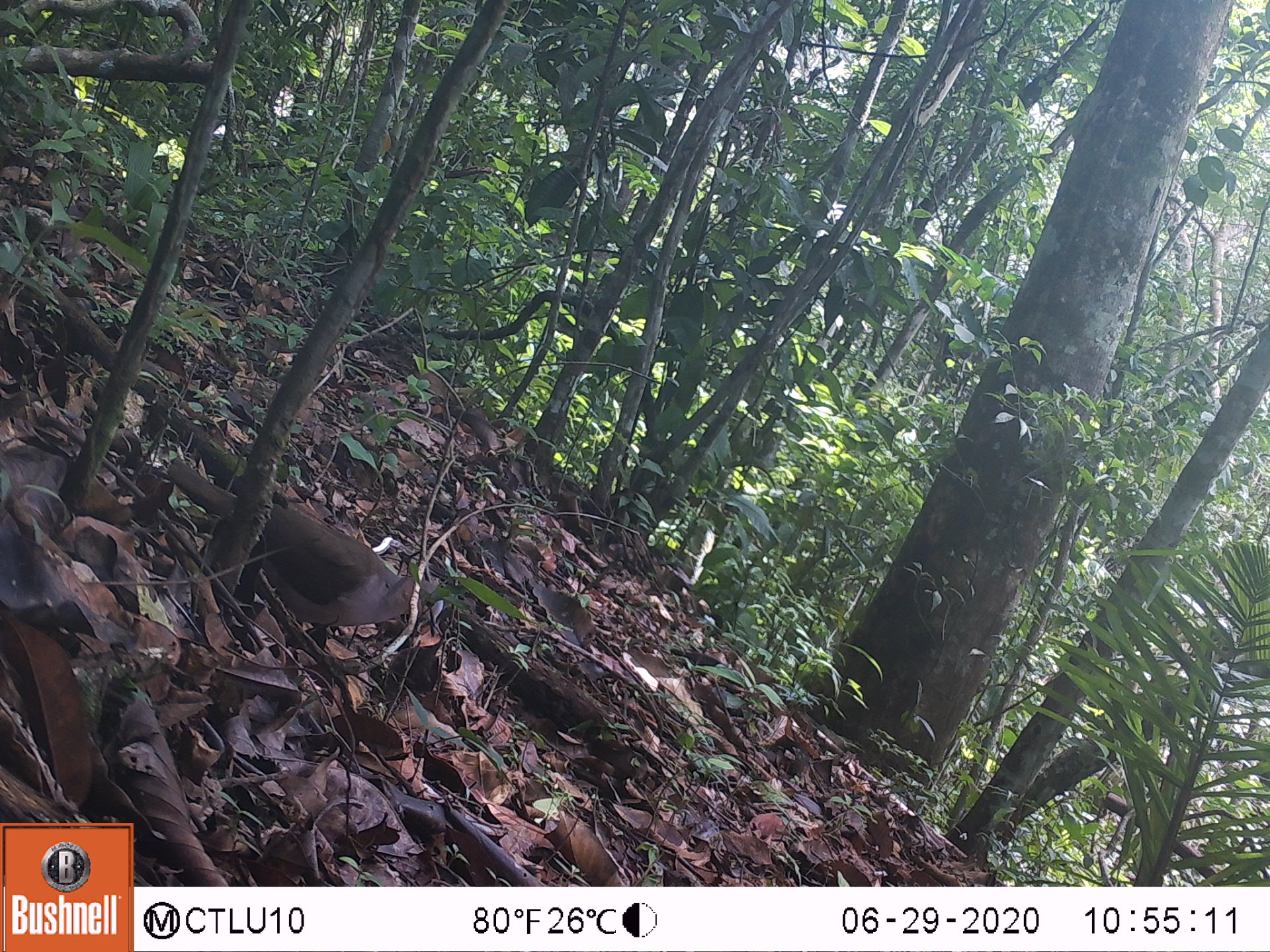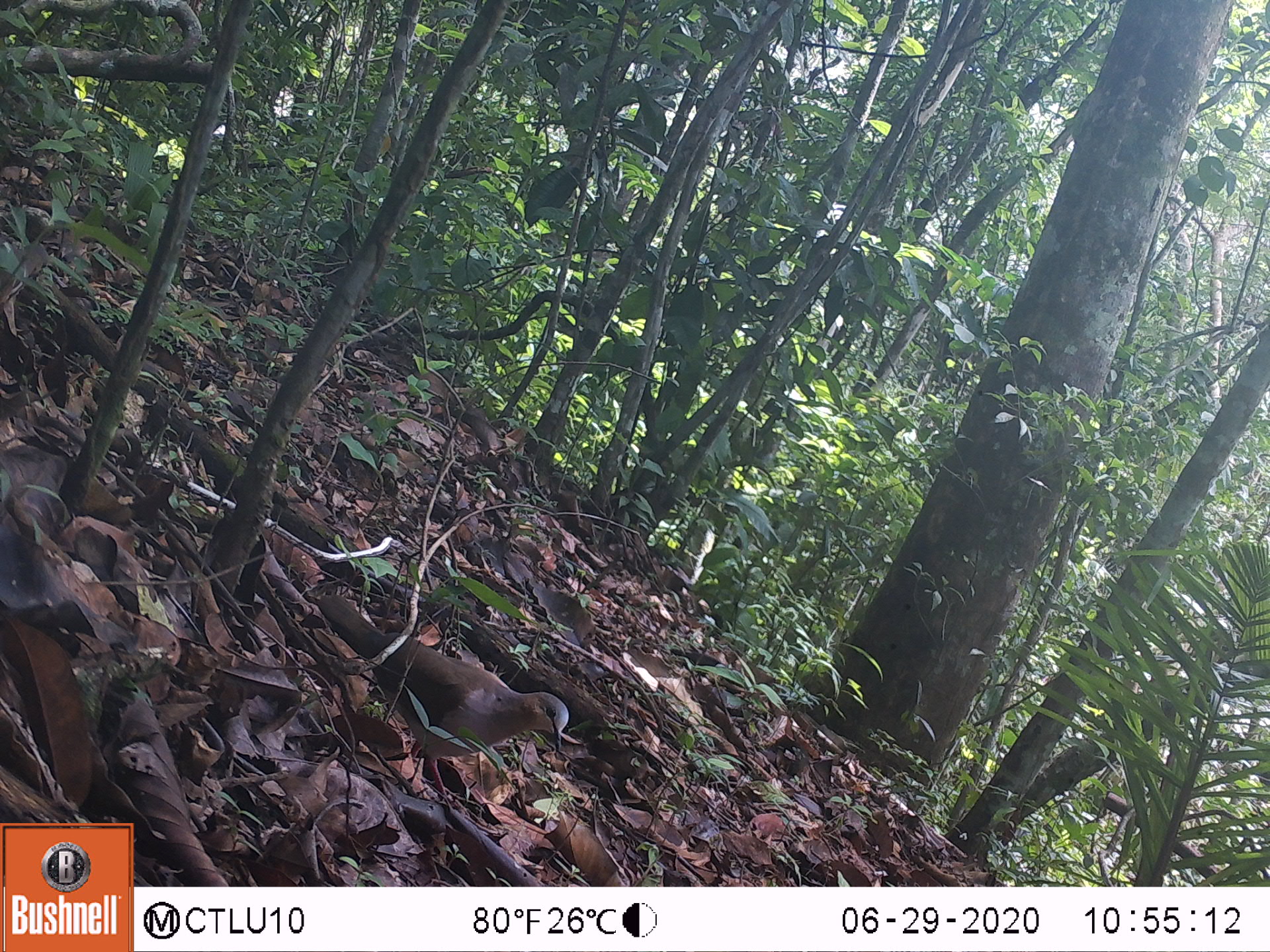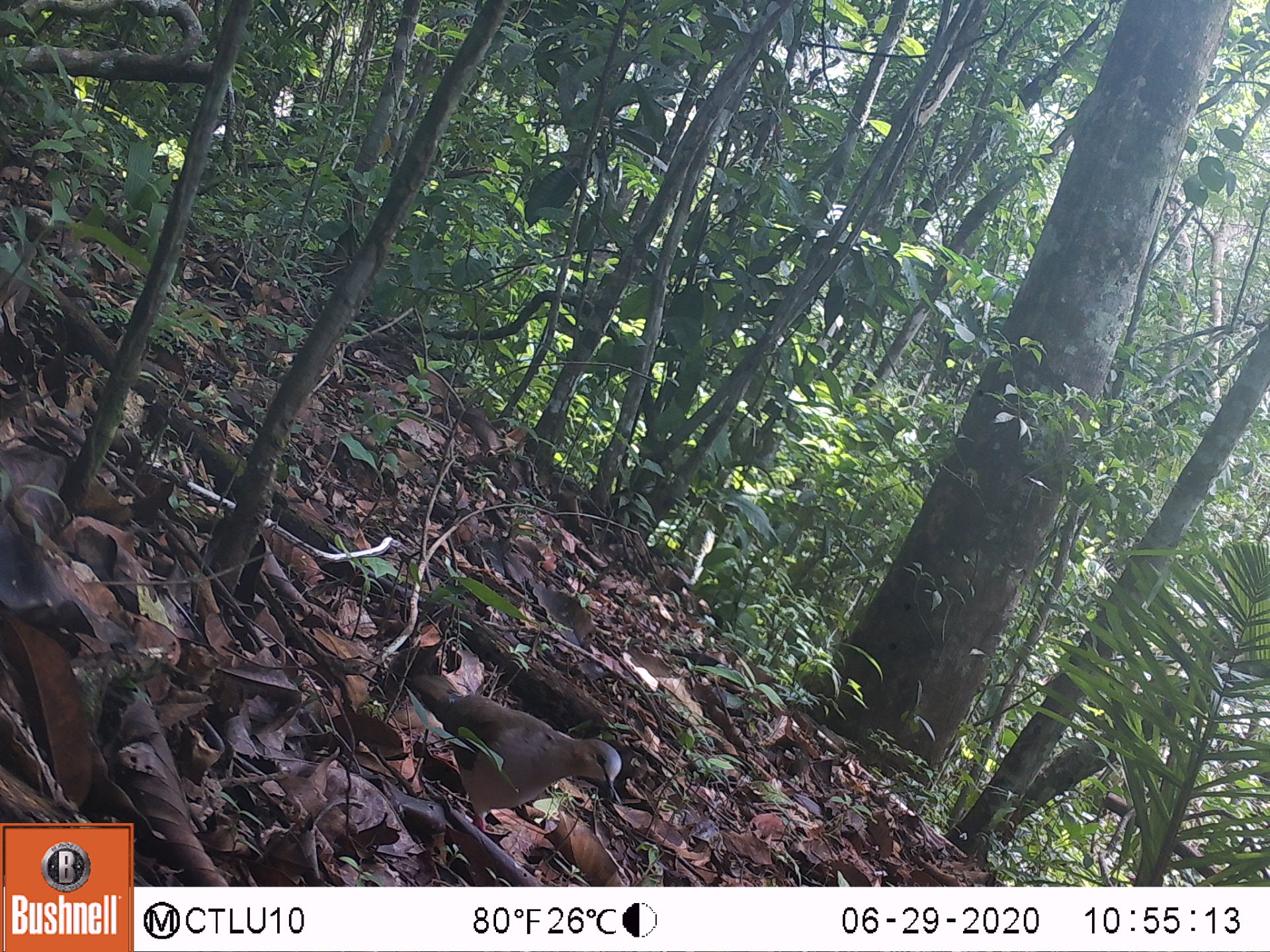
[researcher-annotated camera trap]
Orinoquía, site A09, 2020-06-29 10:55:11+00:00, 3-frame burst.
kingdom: Animalia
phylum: Chordata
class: Aves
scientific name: Aves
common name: bird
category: unknown bird